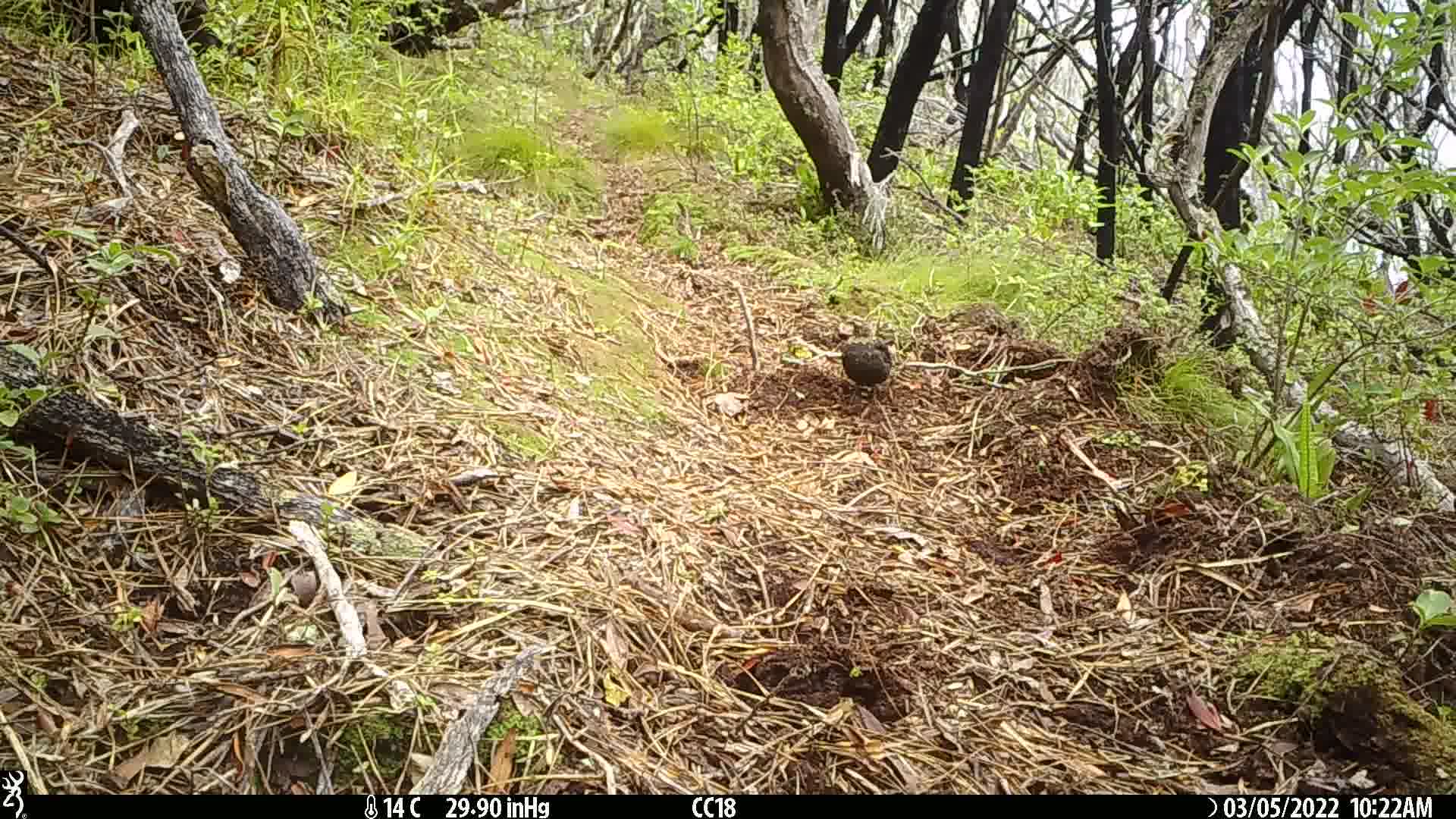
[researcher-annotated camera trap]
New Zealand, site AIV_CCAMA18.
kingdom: Animalia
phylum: Chordata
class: Aves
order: Passeriformes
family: Turdidae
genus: Turdus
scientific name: Turdus merula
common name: eurasian blackbird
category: blackbird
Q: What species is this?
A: Blackbird (eurasian blackbird) (Turdus merula).